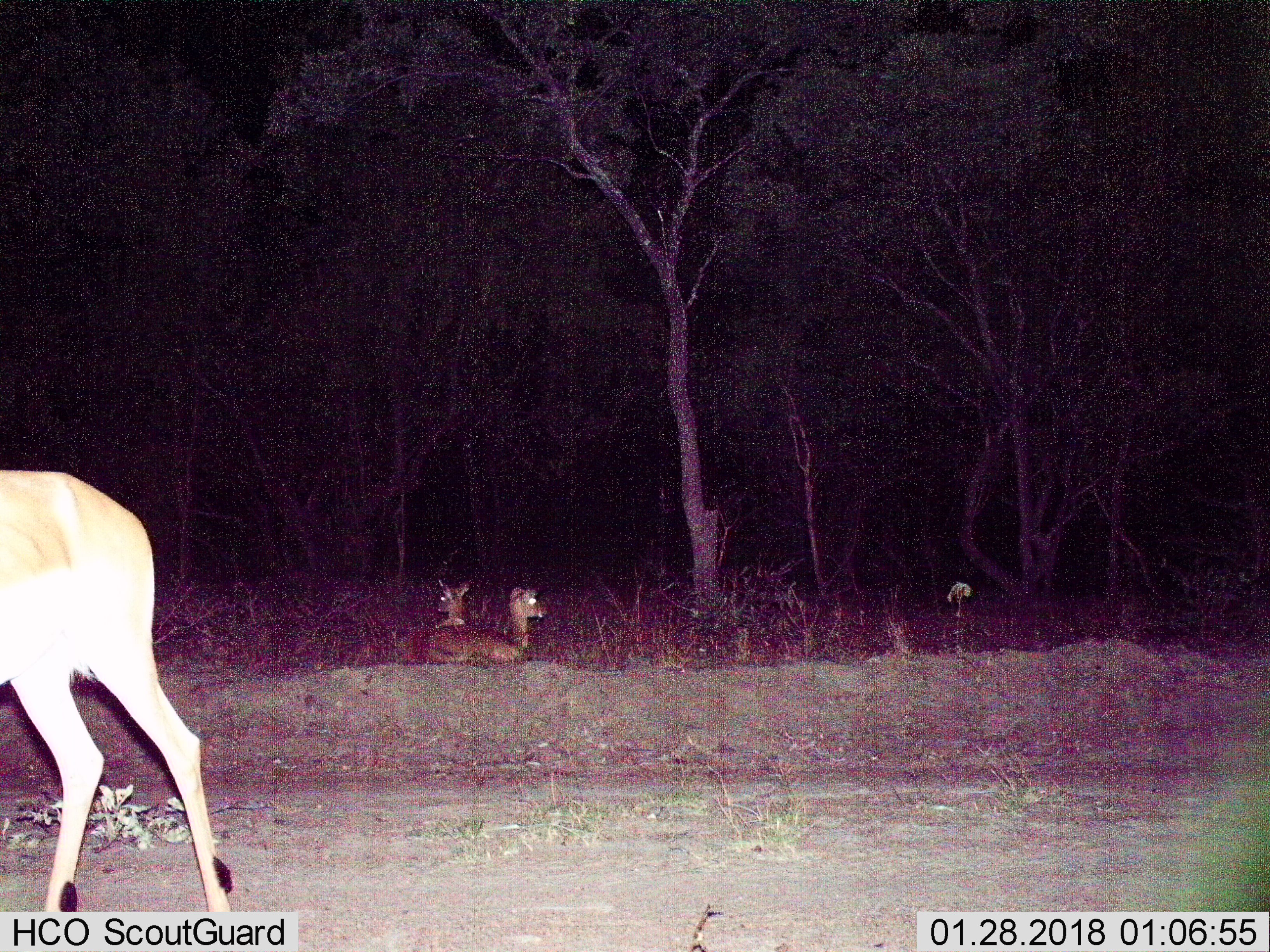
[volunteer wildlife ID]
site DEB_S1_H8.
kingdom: Animalia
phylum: Chordata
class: Mammalia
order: Artiodactyla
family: Bovidae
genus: Aepyceros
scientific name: Aepyceros melampus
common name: impala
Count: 3.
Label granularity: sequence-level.